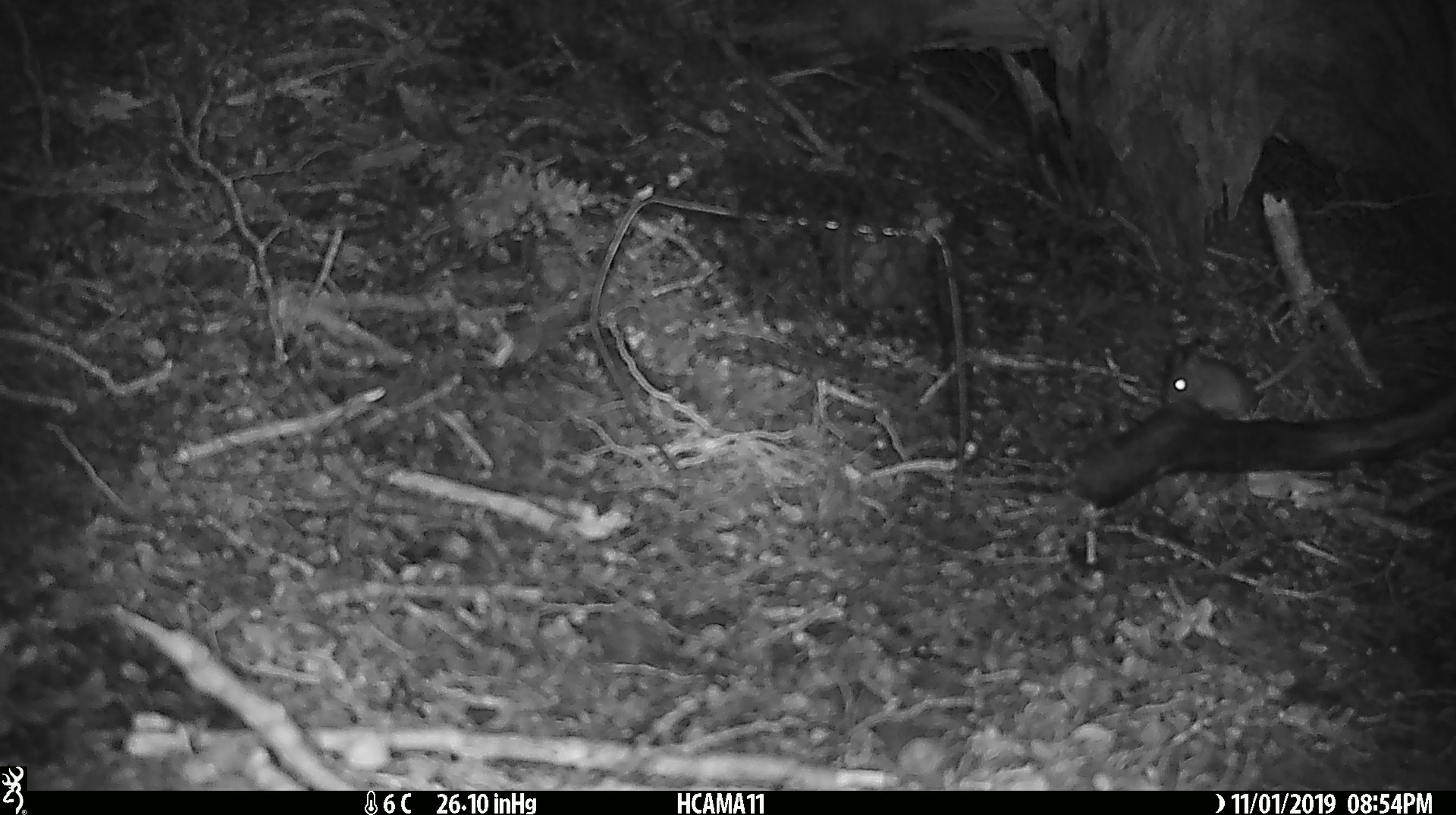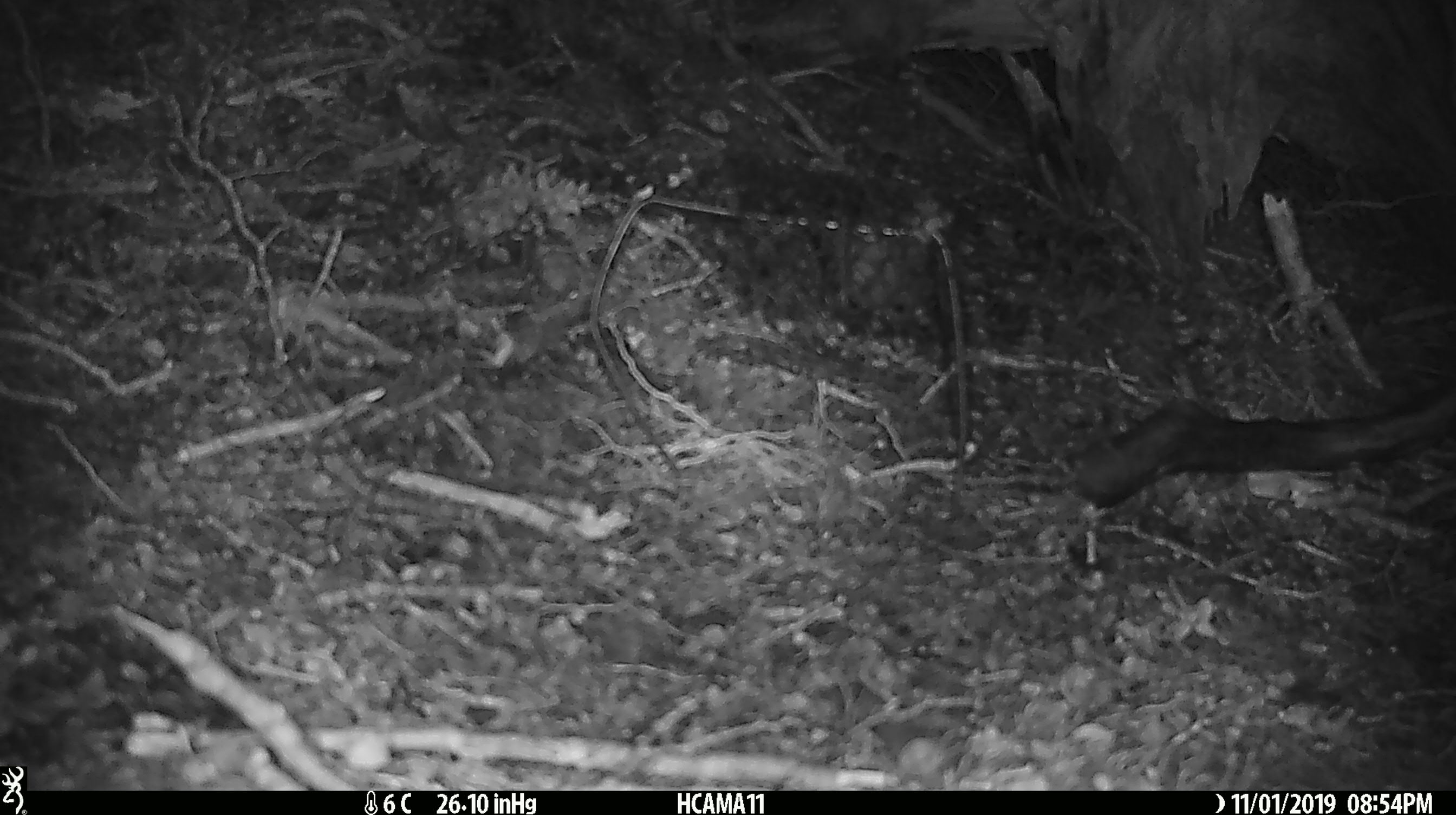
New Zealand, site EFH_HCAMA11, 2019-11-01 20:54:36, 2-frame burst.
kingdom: Animalia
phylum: Chordata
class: Mammalia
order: Rodentia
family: Muridae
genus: Mus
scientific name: Mus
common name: mouse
Mouse (Mus).